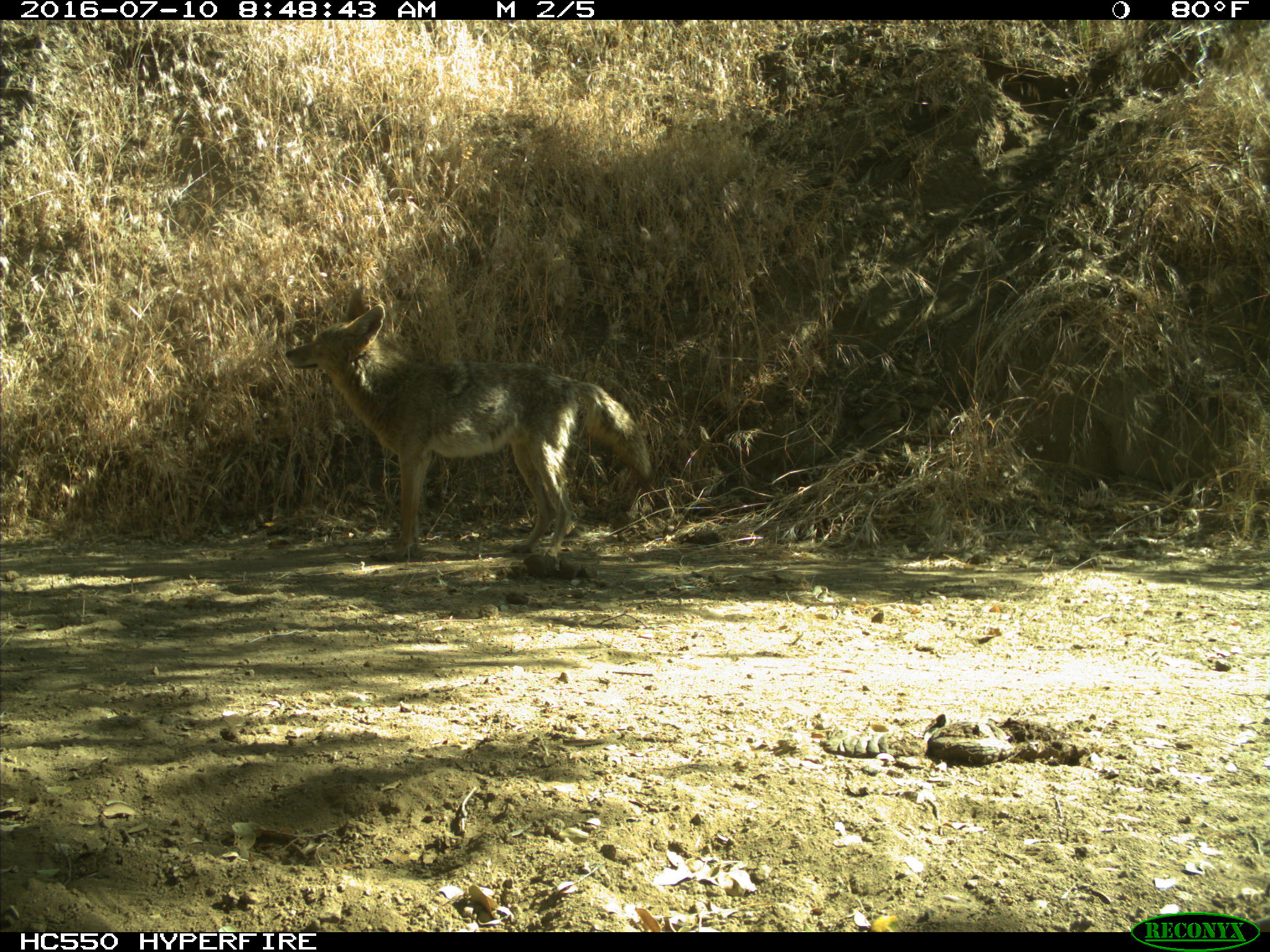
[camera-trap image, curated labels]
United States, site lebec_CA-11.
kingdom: Animalia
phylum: Chordata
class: Mammalia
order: Carnivora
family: Canidae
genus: Canis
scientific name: Canis latrans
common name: coyote